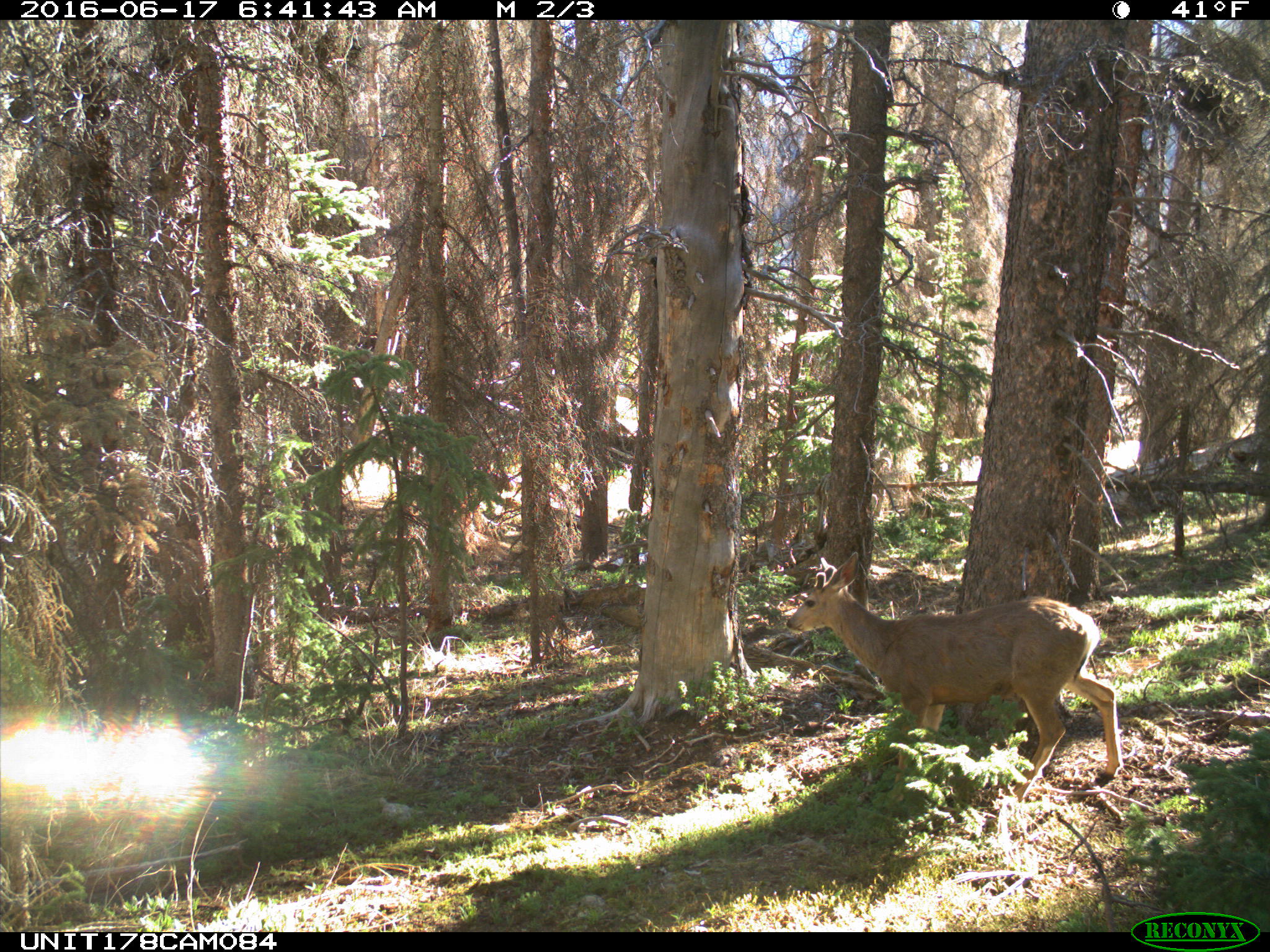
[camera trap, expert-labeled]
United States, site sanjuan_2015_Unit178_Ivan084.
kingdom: Animalia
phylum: Chordata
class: Mammalia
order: Artiodactyla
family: Cervidae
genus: Odocoileus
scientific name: Odocoileus hemionus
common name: mule deer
Odocoileus hemionus (mule deer).